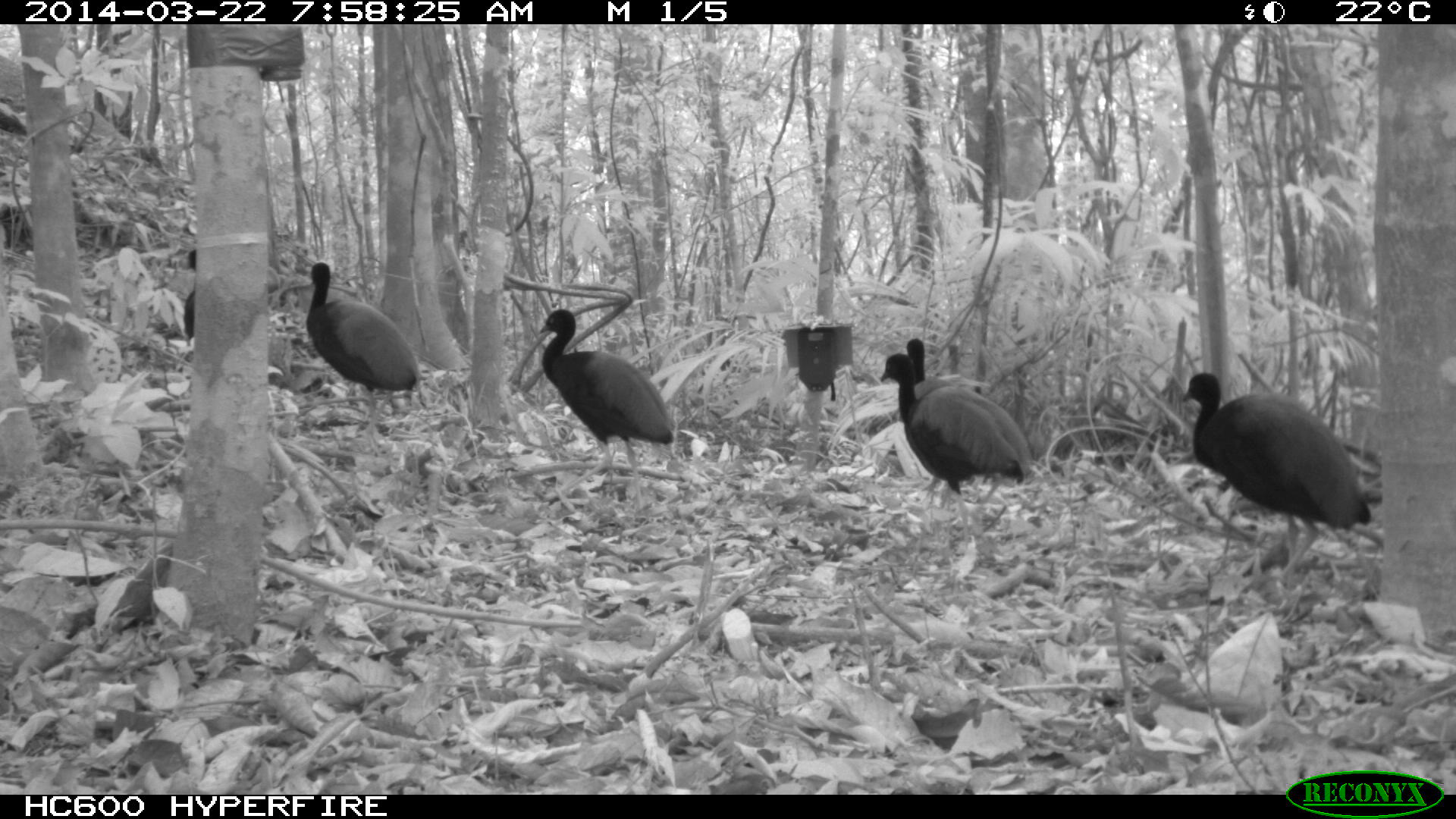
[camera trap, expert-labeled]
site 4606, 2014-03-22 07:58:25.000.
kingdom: Animalia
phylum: Chordata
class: Aves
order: Gruiformes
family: Psophiidae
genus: Psophia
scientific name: Psophia crepitans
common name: gray-winged trumpeter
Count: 6.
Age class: adult.